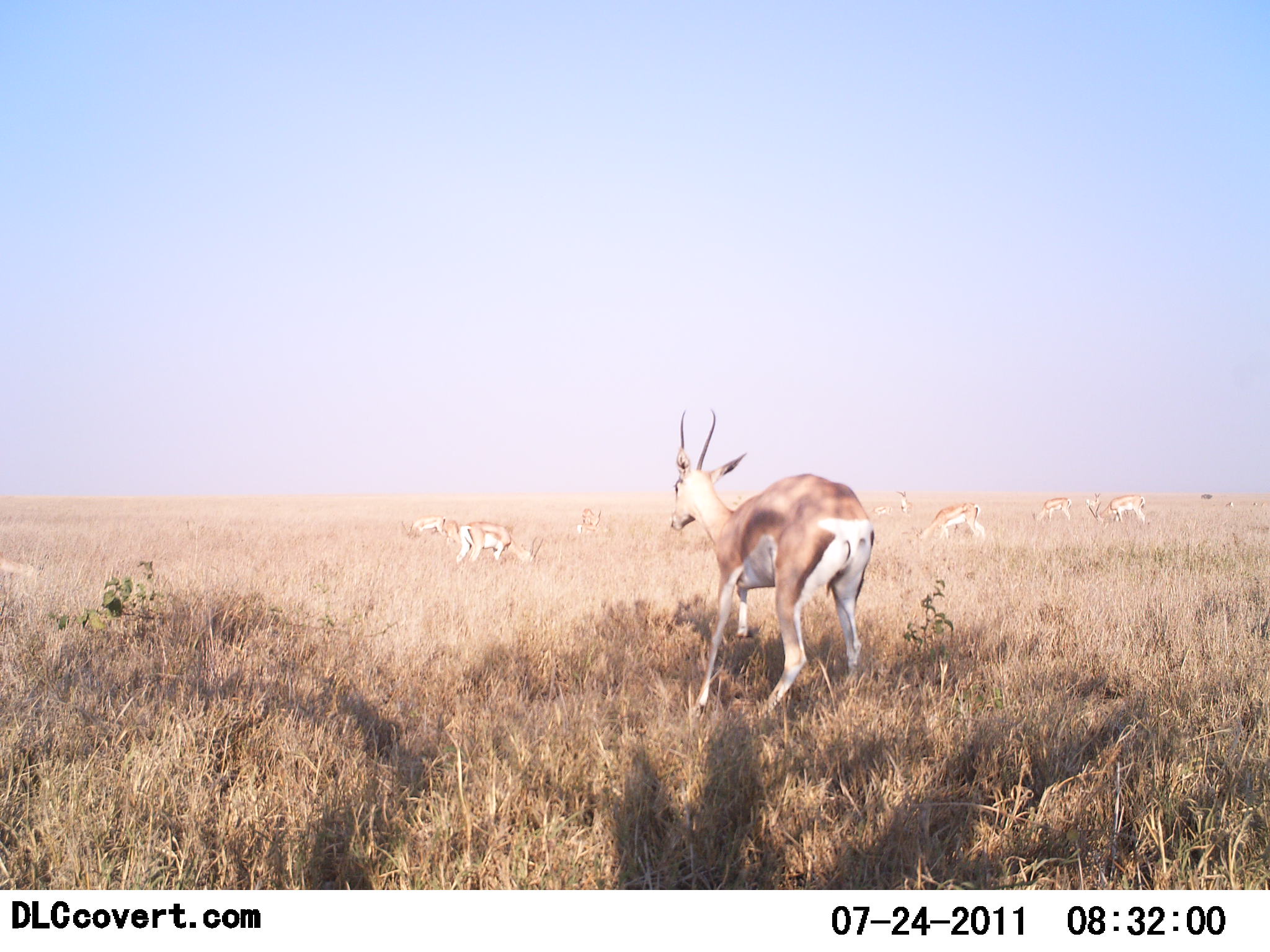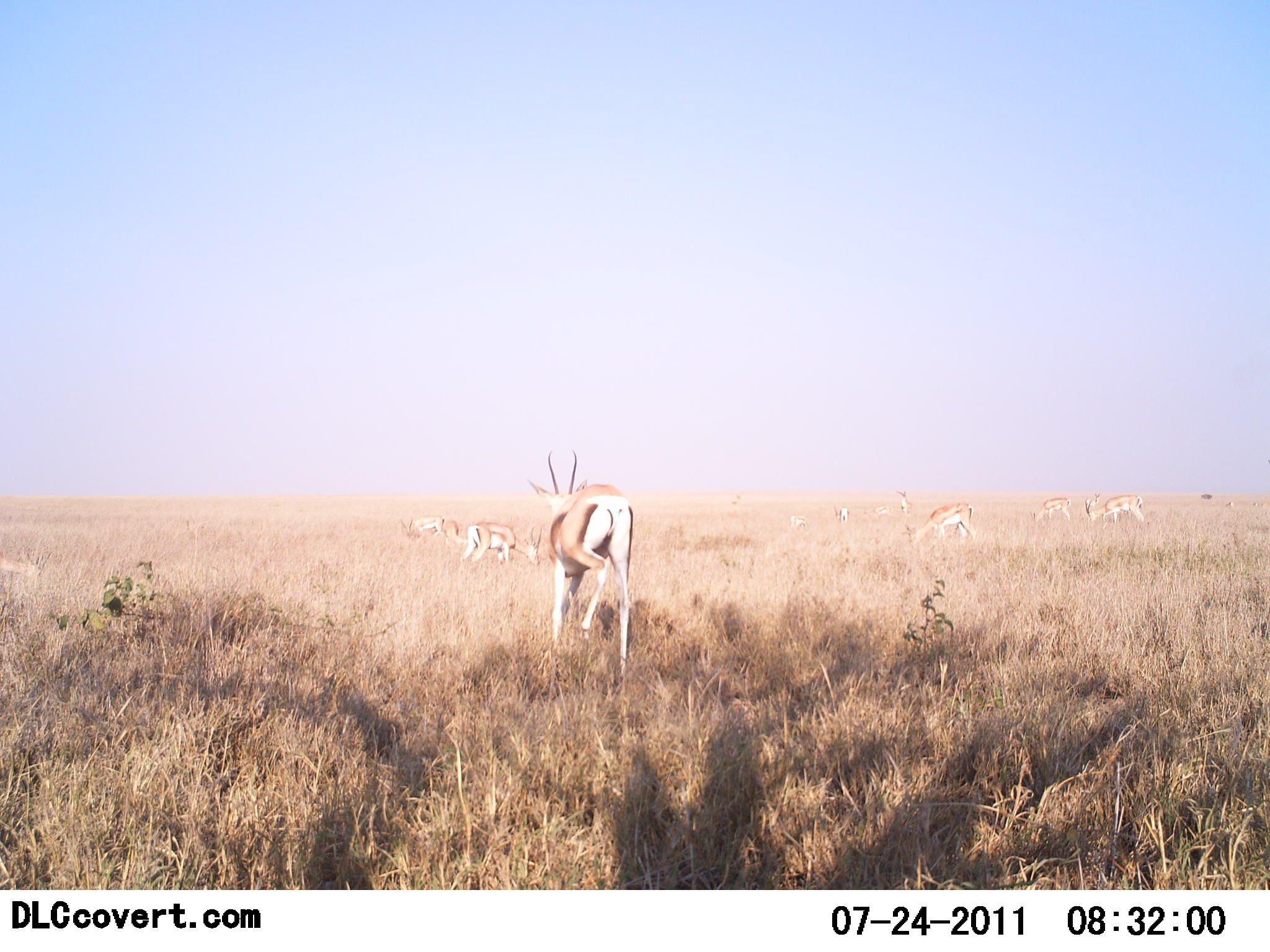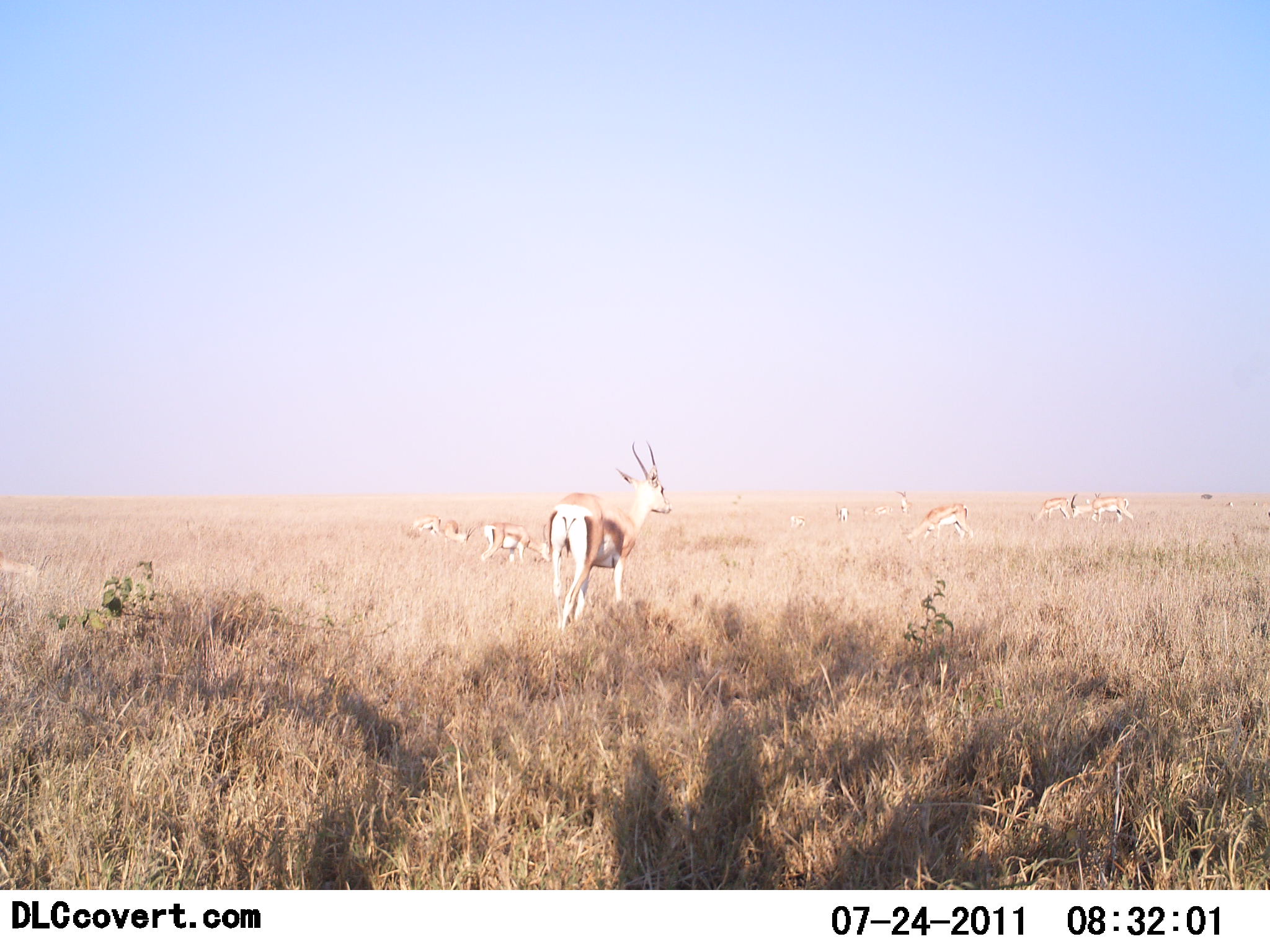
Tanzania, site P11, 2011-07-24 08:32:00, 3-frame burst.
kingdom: Animalia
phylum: Chordata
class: Mammalia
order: Artiodactyla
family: Bovidae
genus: Eudorcas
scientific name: Eudorcas thomsonii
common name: thomson's gazelle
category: gazellethomsons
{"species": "gazellethomsons (thomson's gazelle) (Eudorcas thomsonii)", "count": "10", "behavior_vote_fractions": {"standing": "40%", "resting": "0%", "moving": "90%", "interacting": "0%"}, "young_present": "0%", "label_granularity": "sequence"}